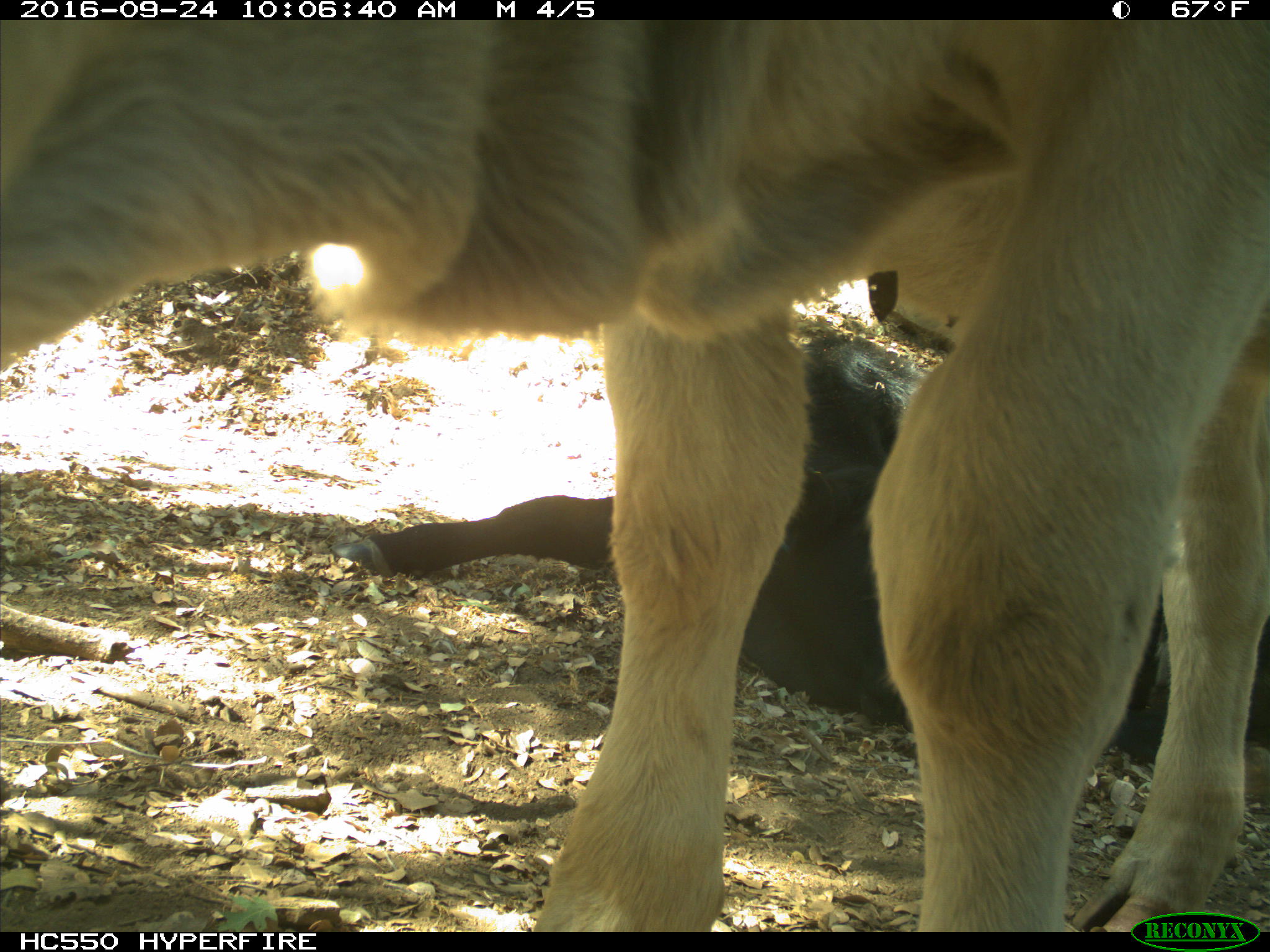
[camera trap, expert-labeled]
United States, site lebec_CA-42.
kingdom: Animalia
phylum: Chordata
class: Mammalia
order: Artiodactyla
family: Bovidae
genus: Bos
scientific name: Bos taurus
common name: domestic cow